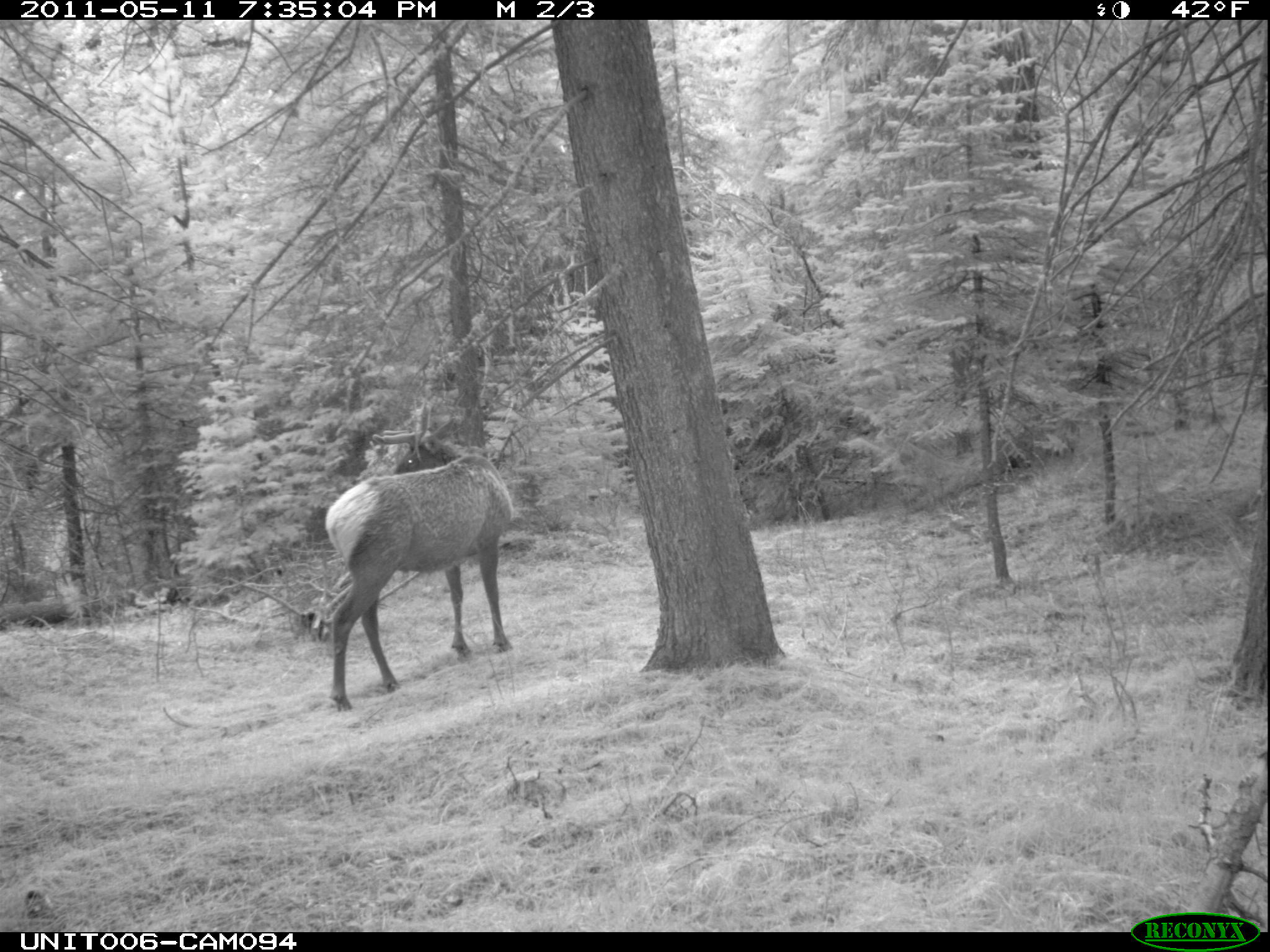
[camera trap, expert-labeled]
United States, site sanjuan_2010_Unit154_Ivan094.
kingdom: Animalia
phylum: Chordata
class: Mammalia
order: Artiodactyla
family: Cervidae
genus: Cervus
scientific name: Cervus elaphus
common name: red deer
Cervus elaphus (red deer).